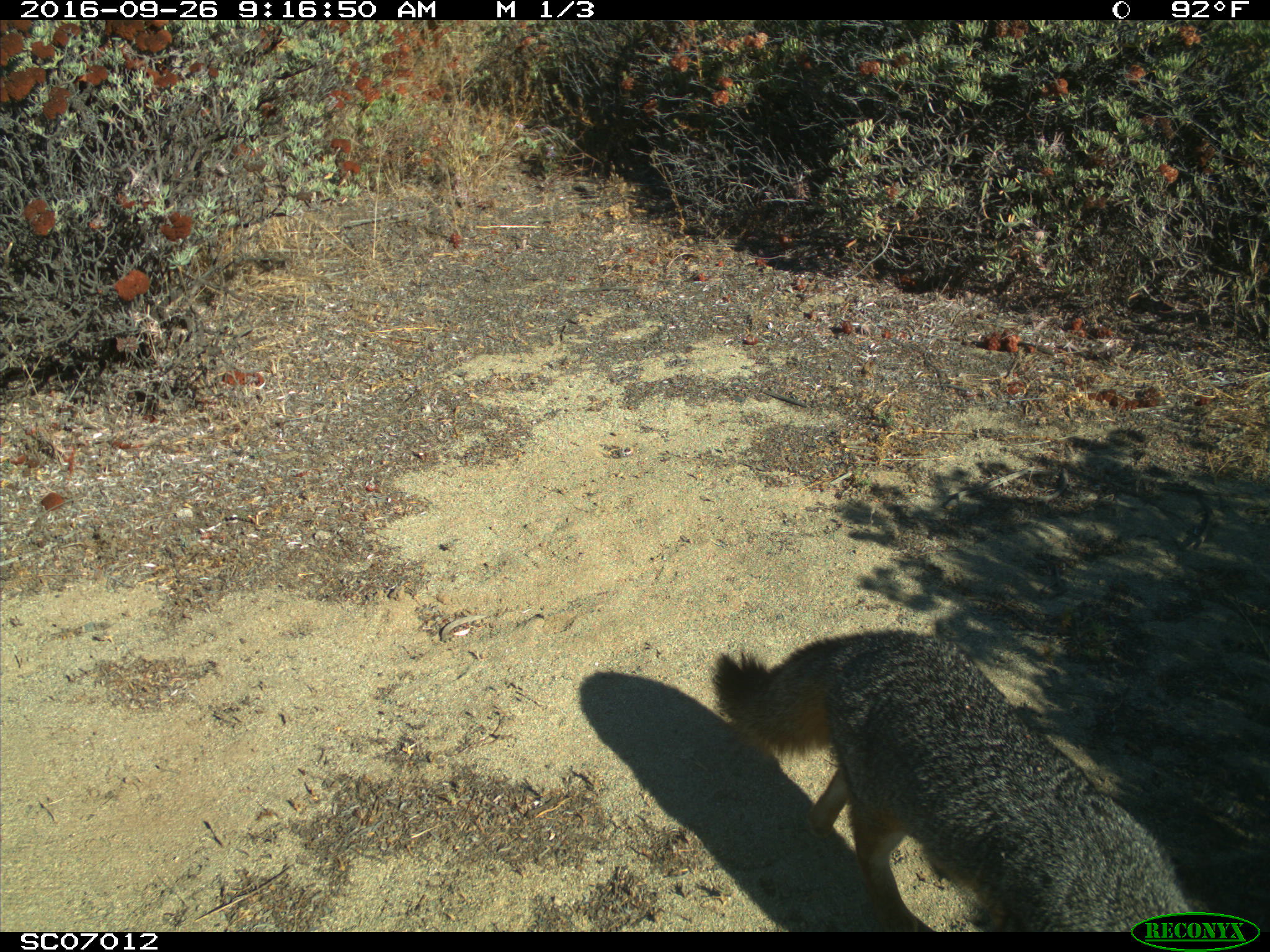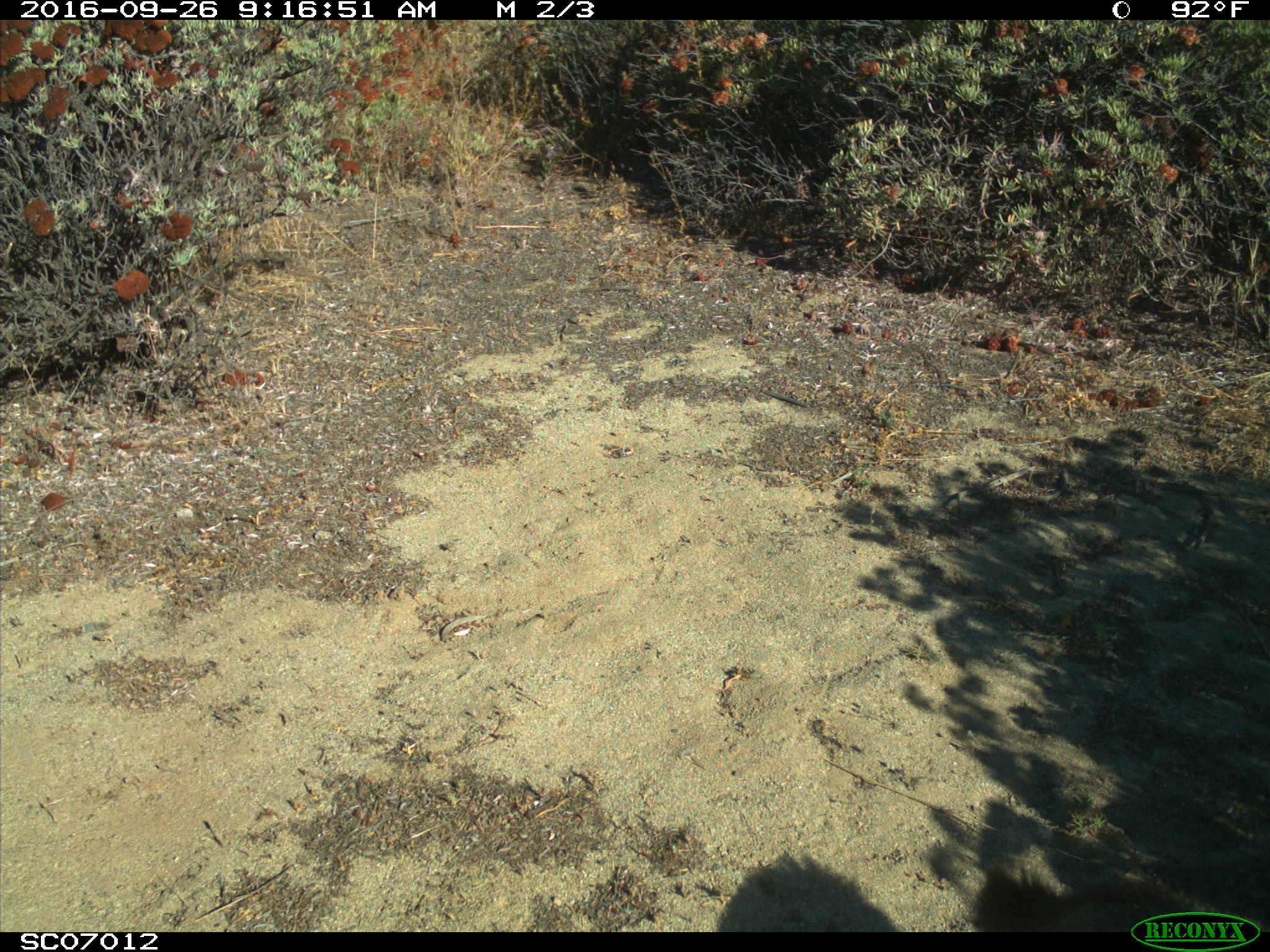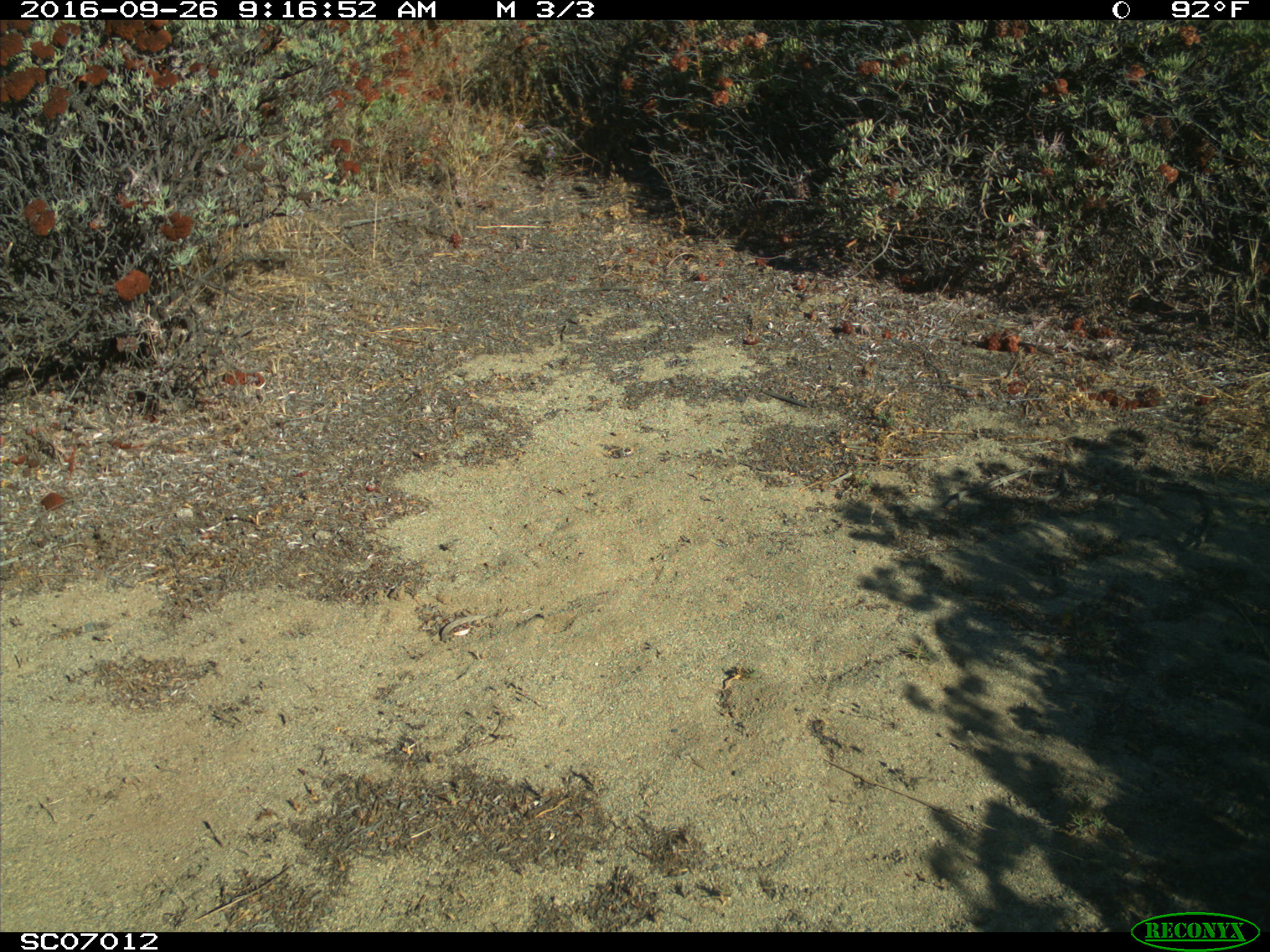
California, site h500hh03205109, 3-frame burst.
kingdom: Animalia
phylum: Chordata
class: Mammalia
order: Carnivora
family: Canidae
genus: Urocyon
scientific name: Urocyon littoralis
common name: island fox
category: fox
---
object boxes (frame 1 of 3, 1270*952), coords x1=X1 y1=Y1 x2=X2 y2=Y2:
fox: x1=709 y1=628 x2=1194 y2=932